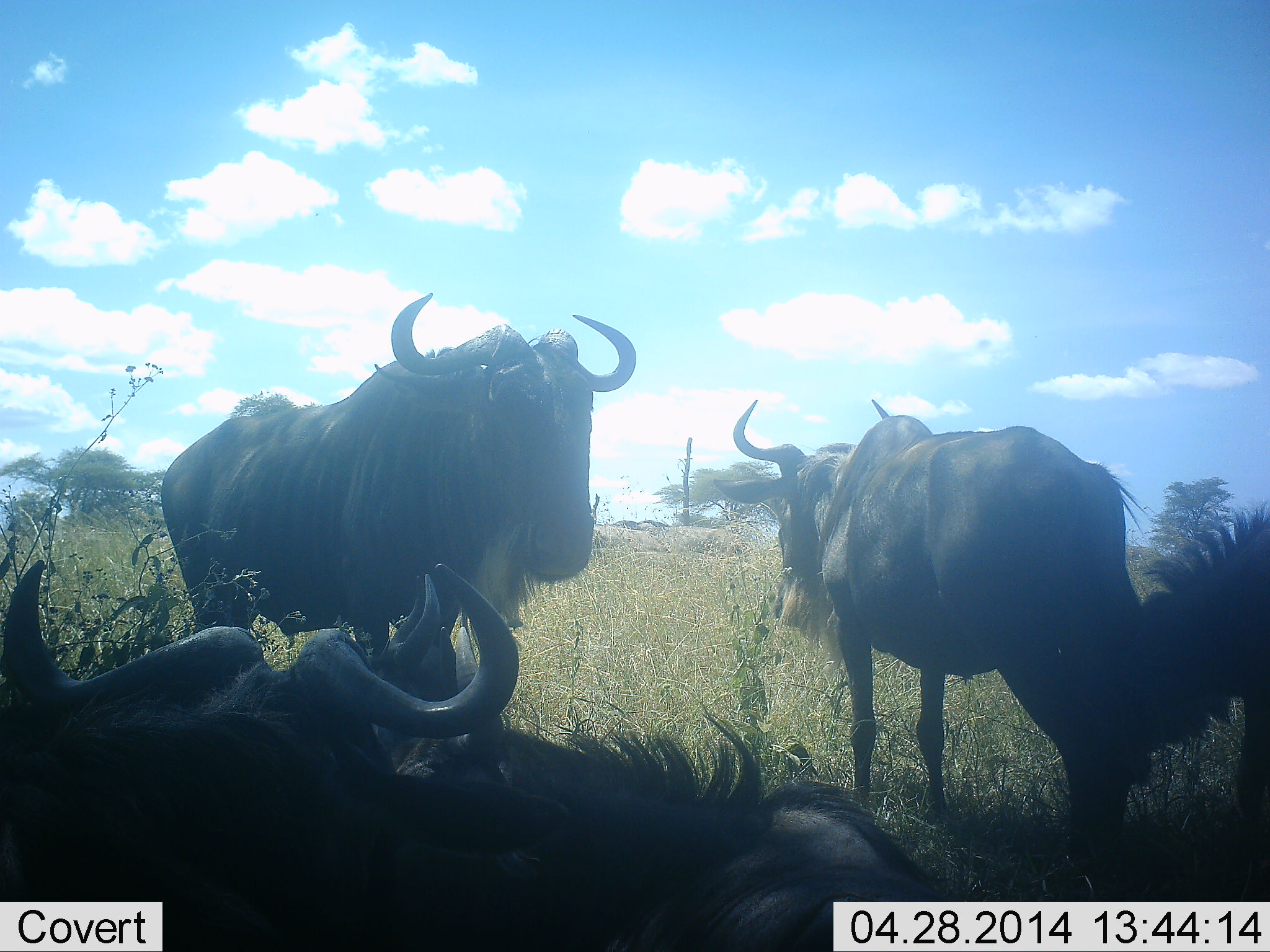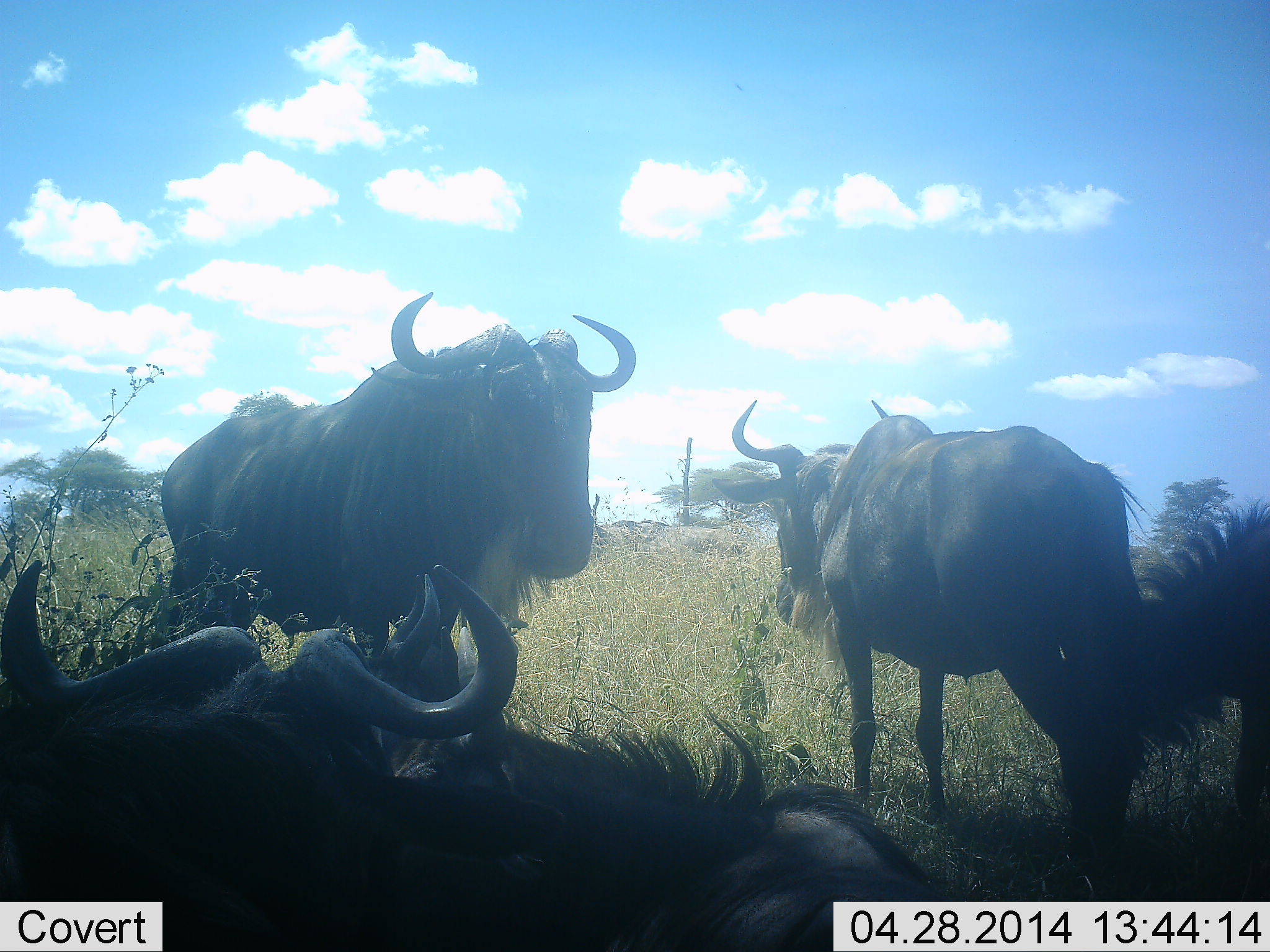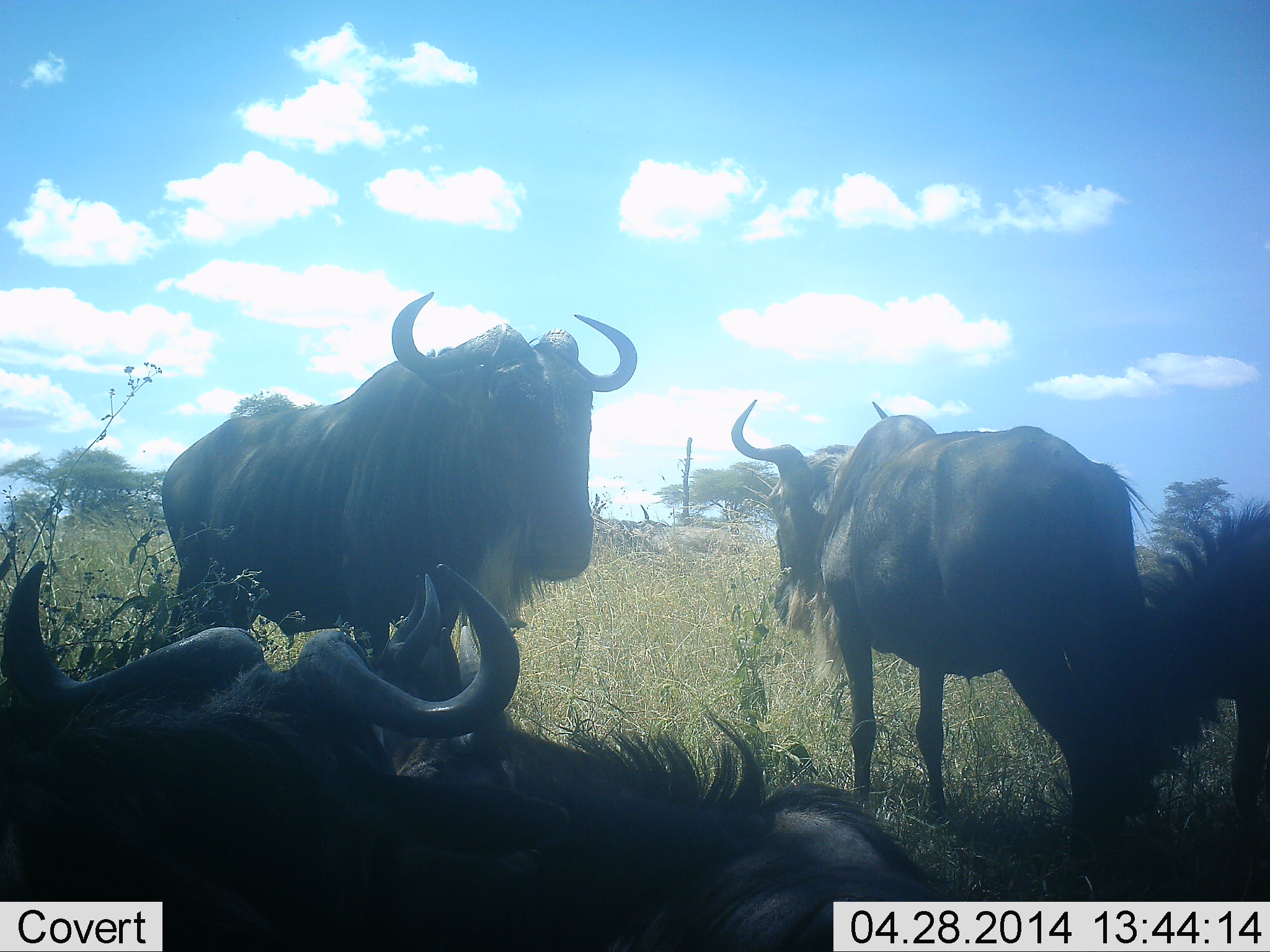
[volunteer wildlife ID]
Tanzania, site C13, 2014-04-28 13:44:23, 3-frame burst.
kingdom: Animalia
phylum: Chordata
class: Mammalia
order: Artiodactyla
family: Bovidae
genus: Connochaetes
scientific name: Connochaetes taurinus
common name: blue wildebeest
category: wildebeest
Wildebeest (blue wildebeest) (Connochaetes taurinus), count 5. Behavior (volunteer vote fractions): standing 80%, resting 90%, moving 10%, interacting 0%. Young present (vote fraction): 10%. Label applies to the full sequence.